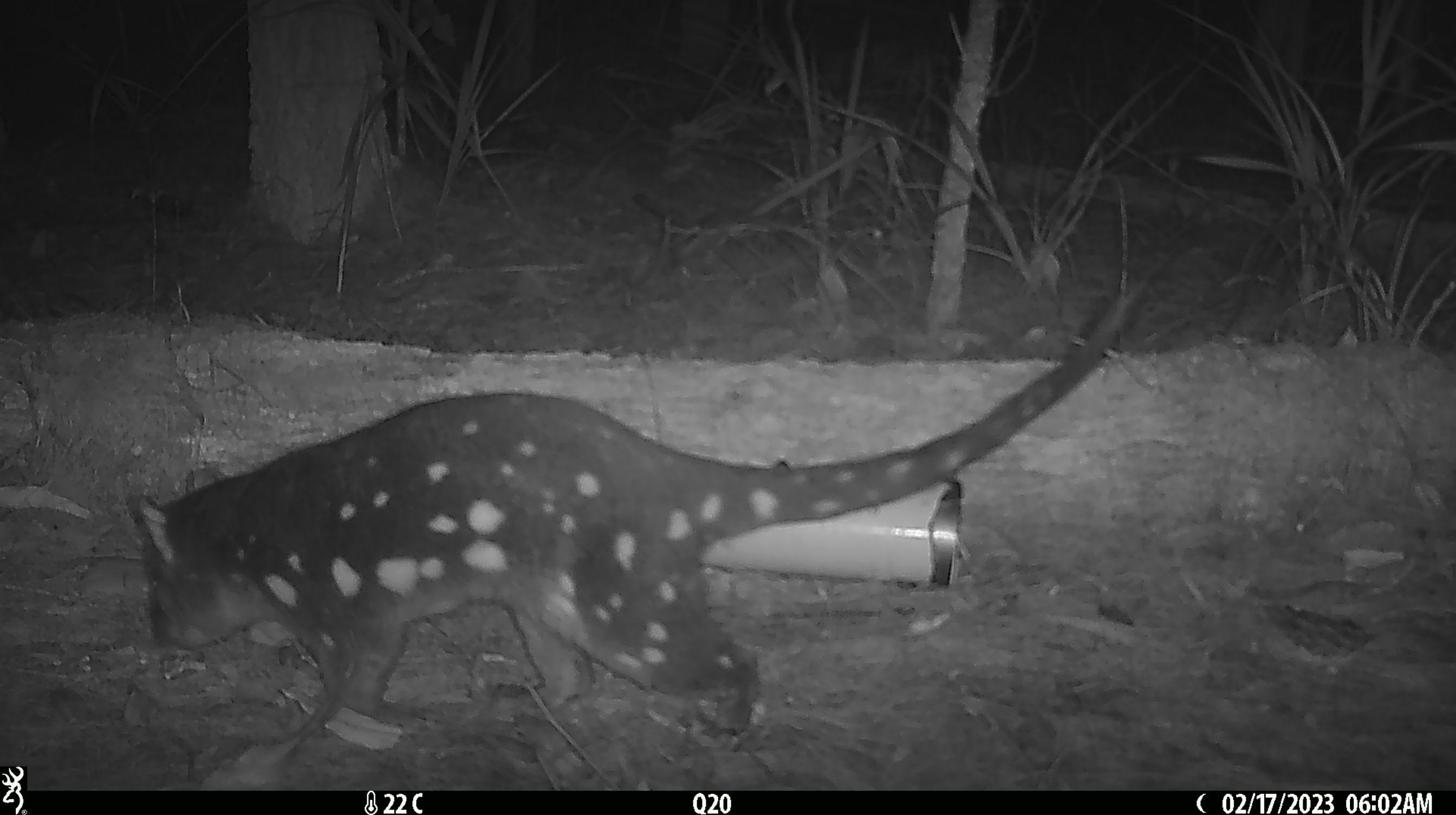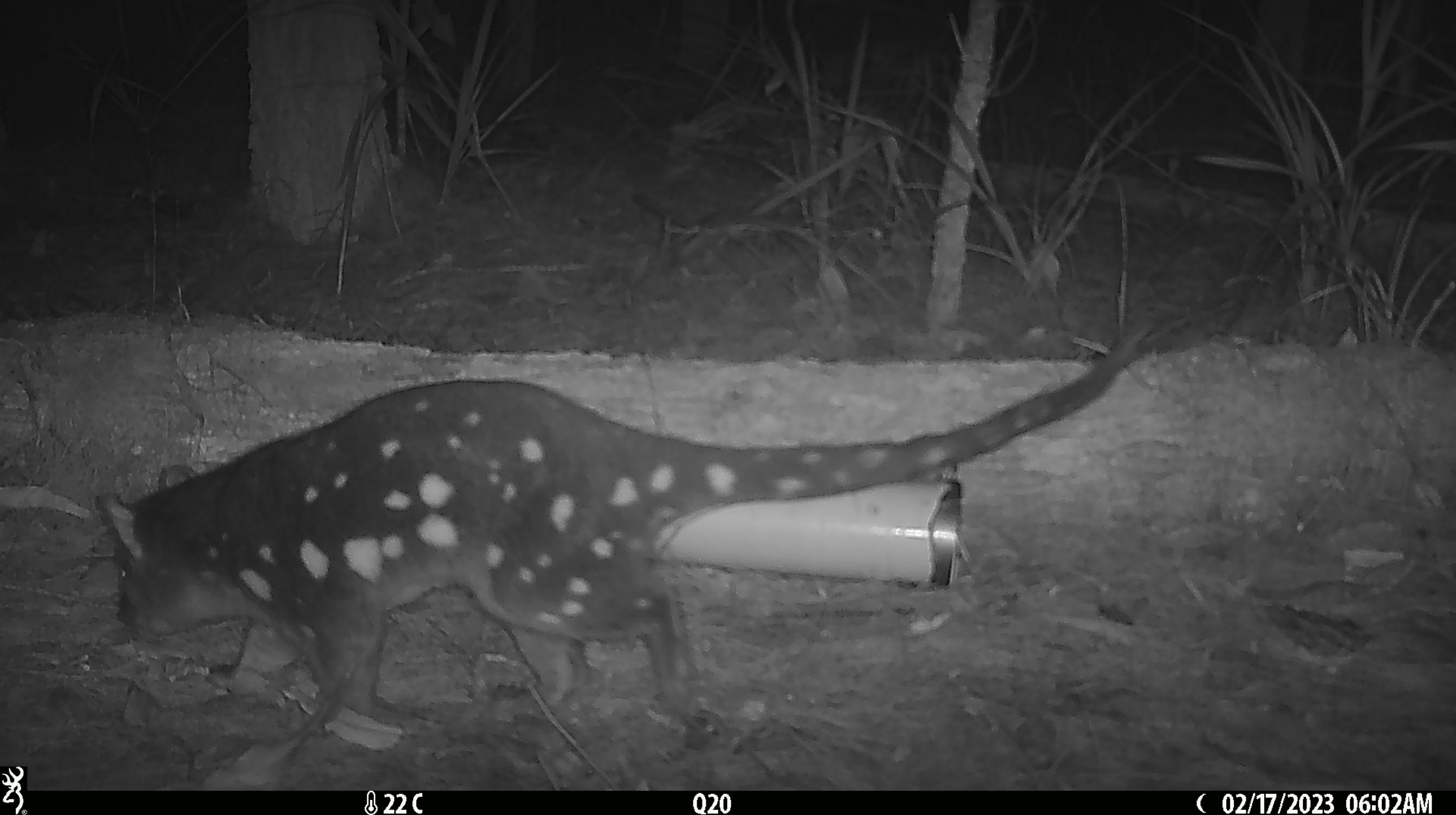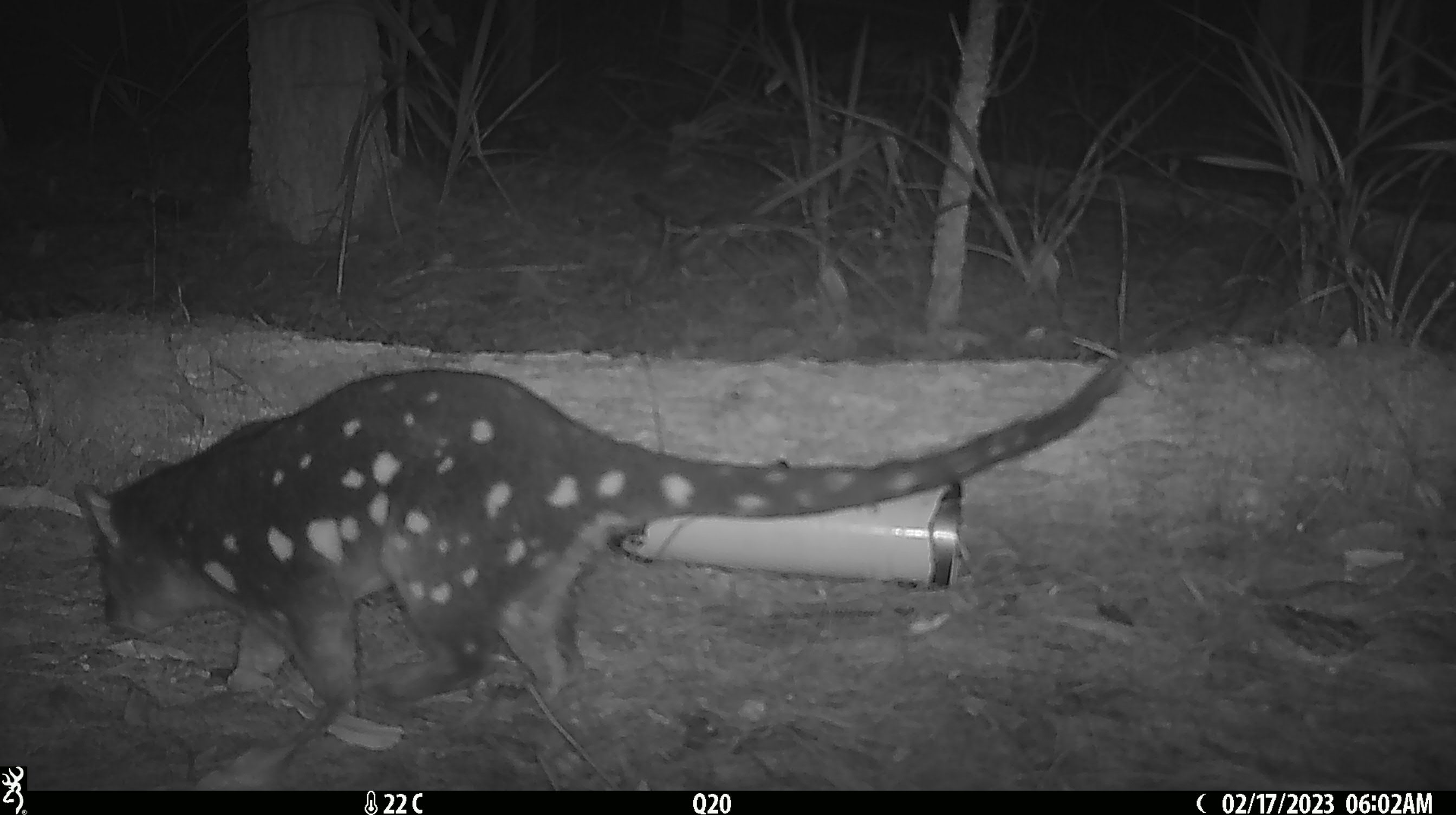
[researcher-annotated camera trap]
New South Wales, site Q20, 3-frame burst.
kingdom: Animalia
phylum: Chordata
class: Mammalia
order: Dasyuromorphia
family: Dasyuridae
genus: Dasyurus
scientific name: Dasyurus maculatus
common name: spotted-tailed quoll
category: quoll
Quoll (spotted-tailed quoll) (Dasyurus maculatus).